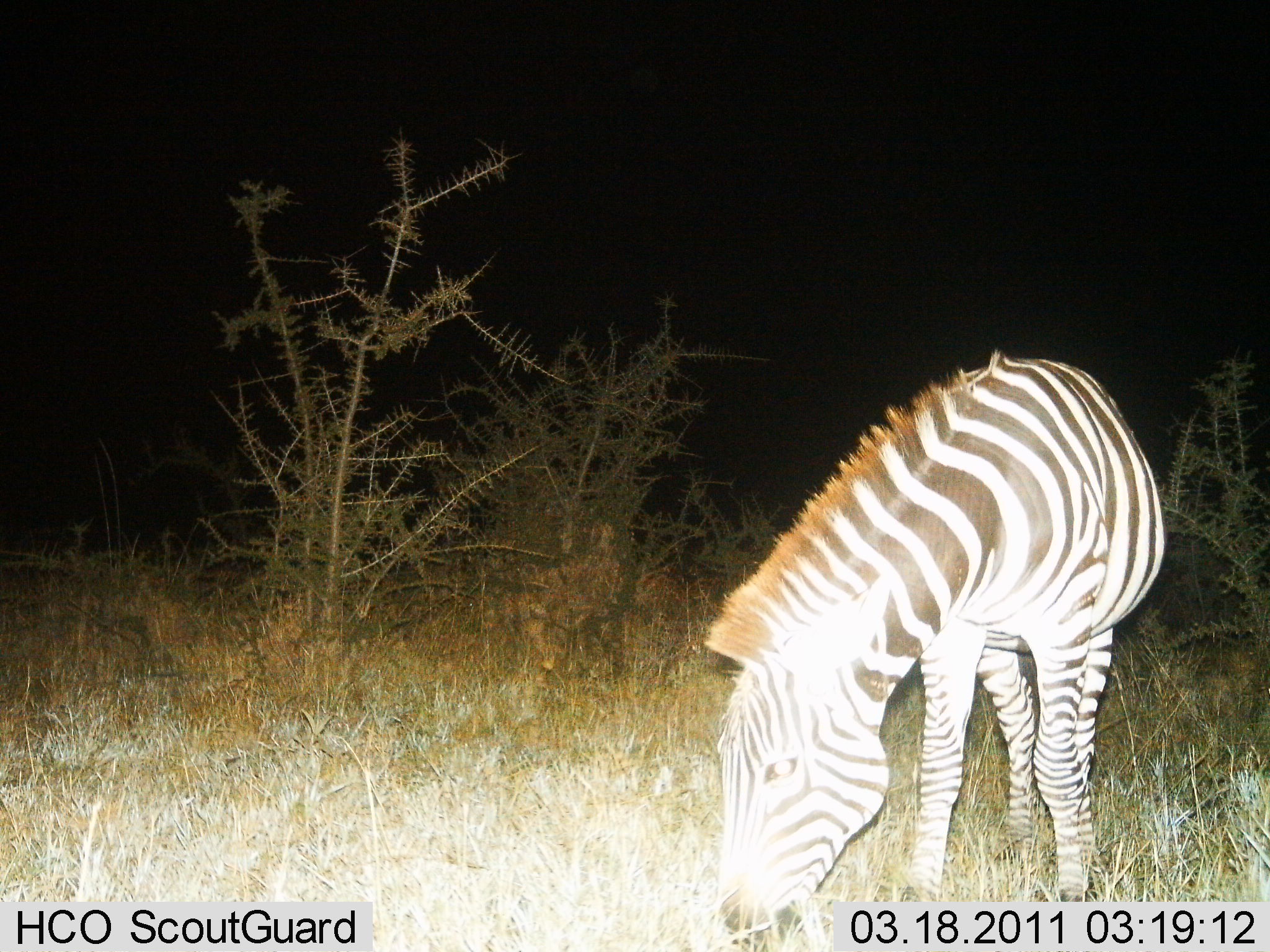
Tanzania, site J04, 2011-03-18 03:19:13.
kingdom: Animalia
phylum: Chordata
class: Mammalia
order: Perissodactyla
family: Equidae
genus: Equus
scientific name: Equus quagga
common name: plains zebra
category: zebra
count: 1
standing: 18%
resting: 0%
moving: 0%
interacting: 0%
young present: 0%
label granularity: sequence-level